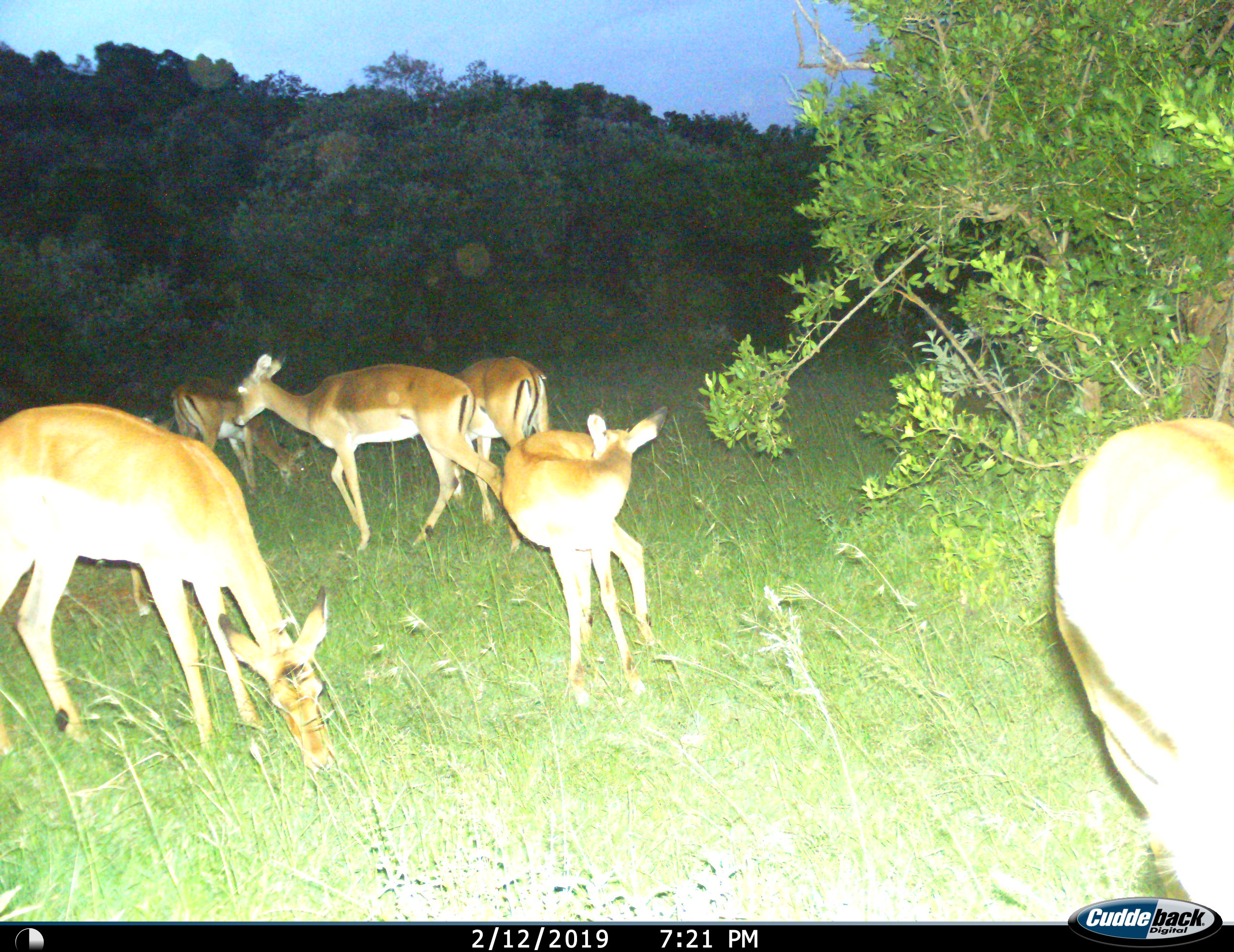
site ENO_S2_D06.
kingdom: Animalia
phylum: Chordata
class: Mammalia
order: Artiodactyla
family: Bovidae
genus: Aepyceros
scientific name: Aepyceros melampus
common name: impala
Impala (Aepyceros melampus), count 6. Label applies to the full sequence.